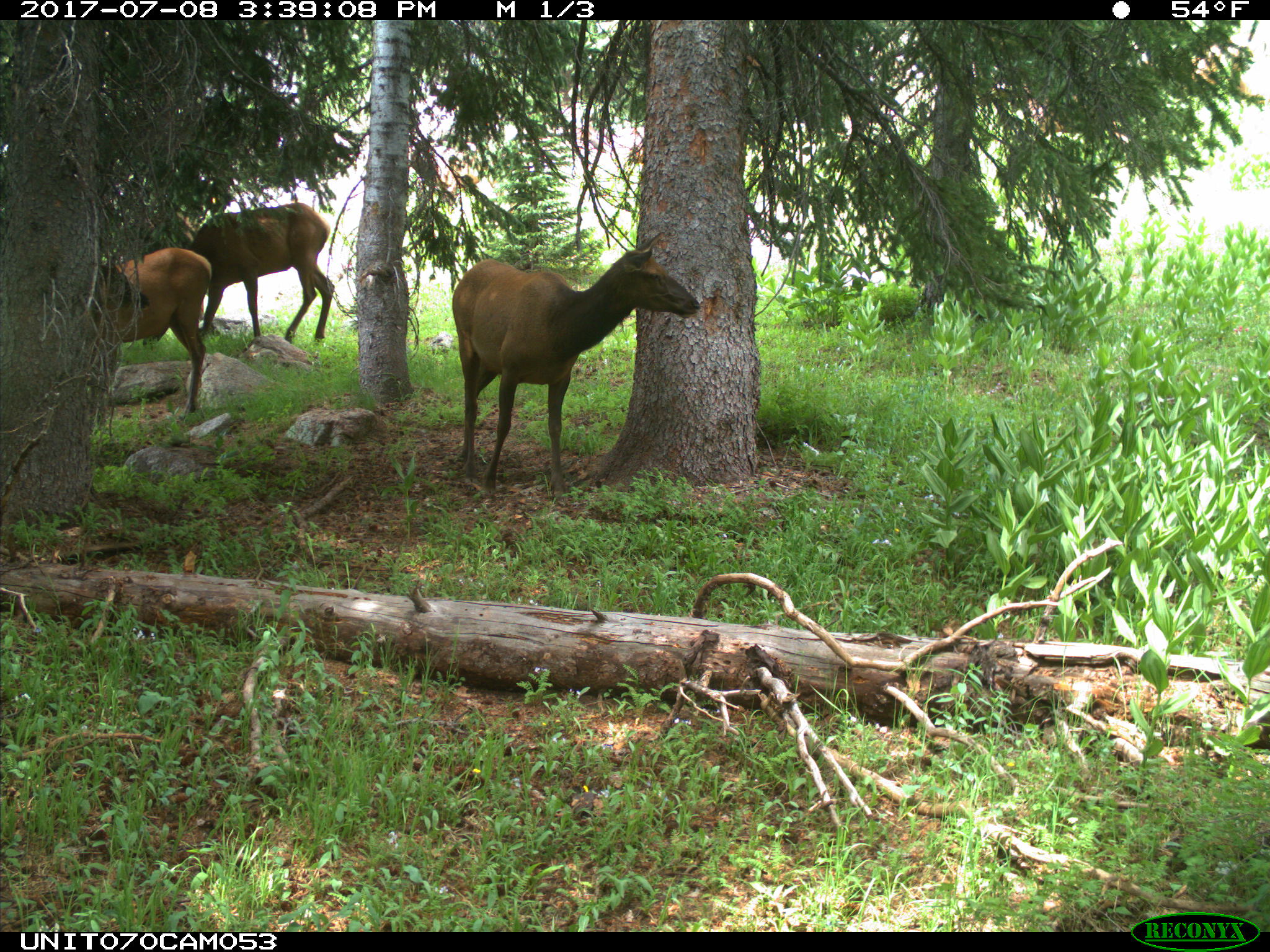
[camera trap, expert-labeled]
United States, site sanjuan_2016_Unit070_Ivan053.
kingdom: Animalia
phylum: Chordata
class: Mammalia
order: Artiodactyla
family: Cervidae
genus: Cervus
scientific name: Cervus elaphus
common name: red deer